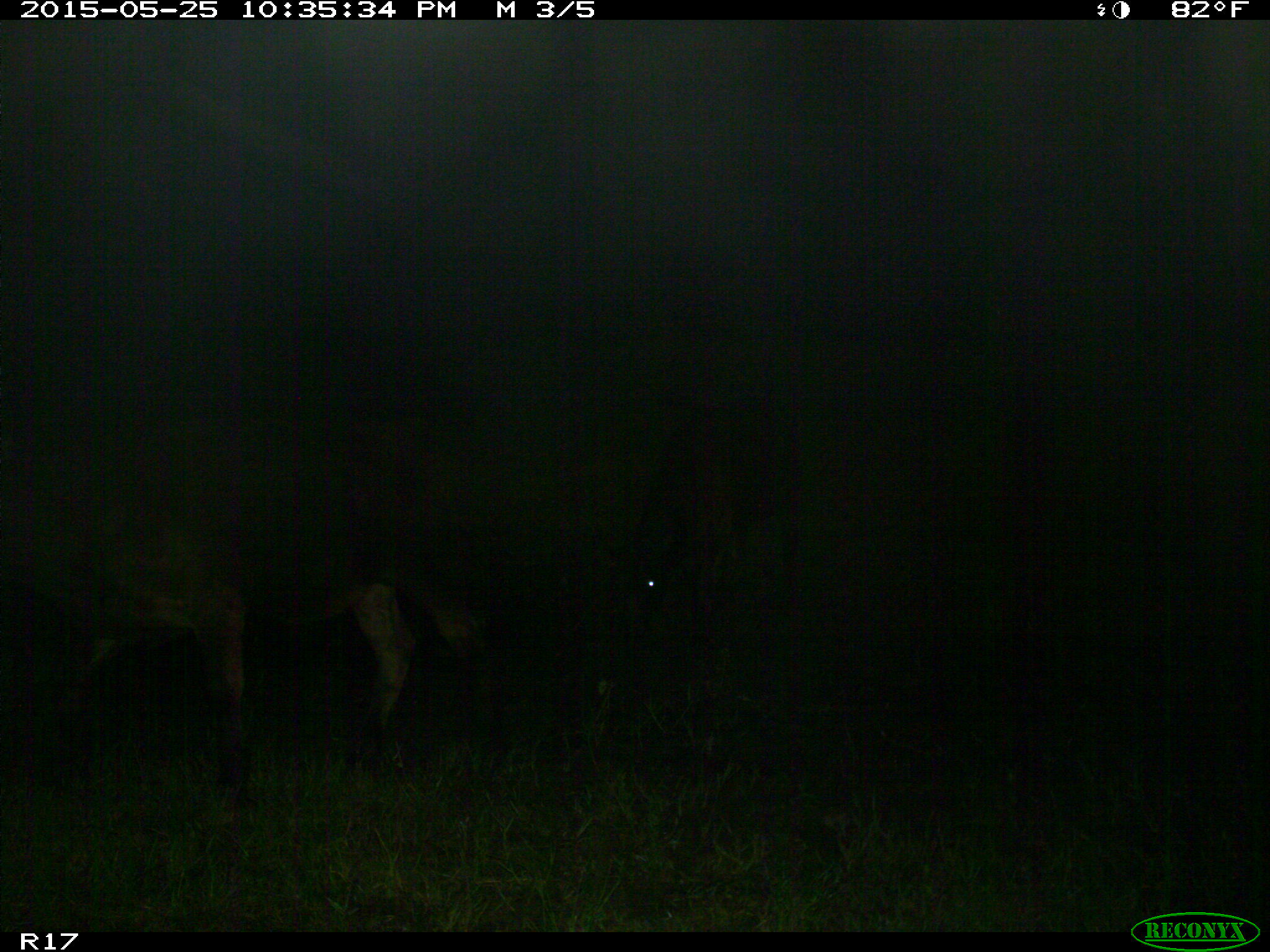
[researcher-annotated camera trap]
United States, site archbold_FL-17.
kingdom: Animalia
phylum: Chordata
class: Mammalia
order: Artiodactyla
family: Bovidae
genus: Bos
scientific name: Bos taurus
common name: domestic cow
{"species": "Bos taurus (domestic cow)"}